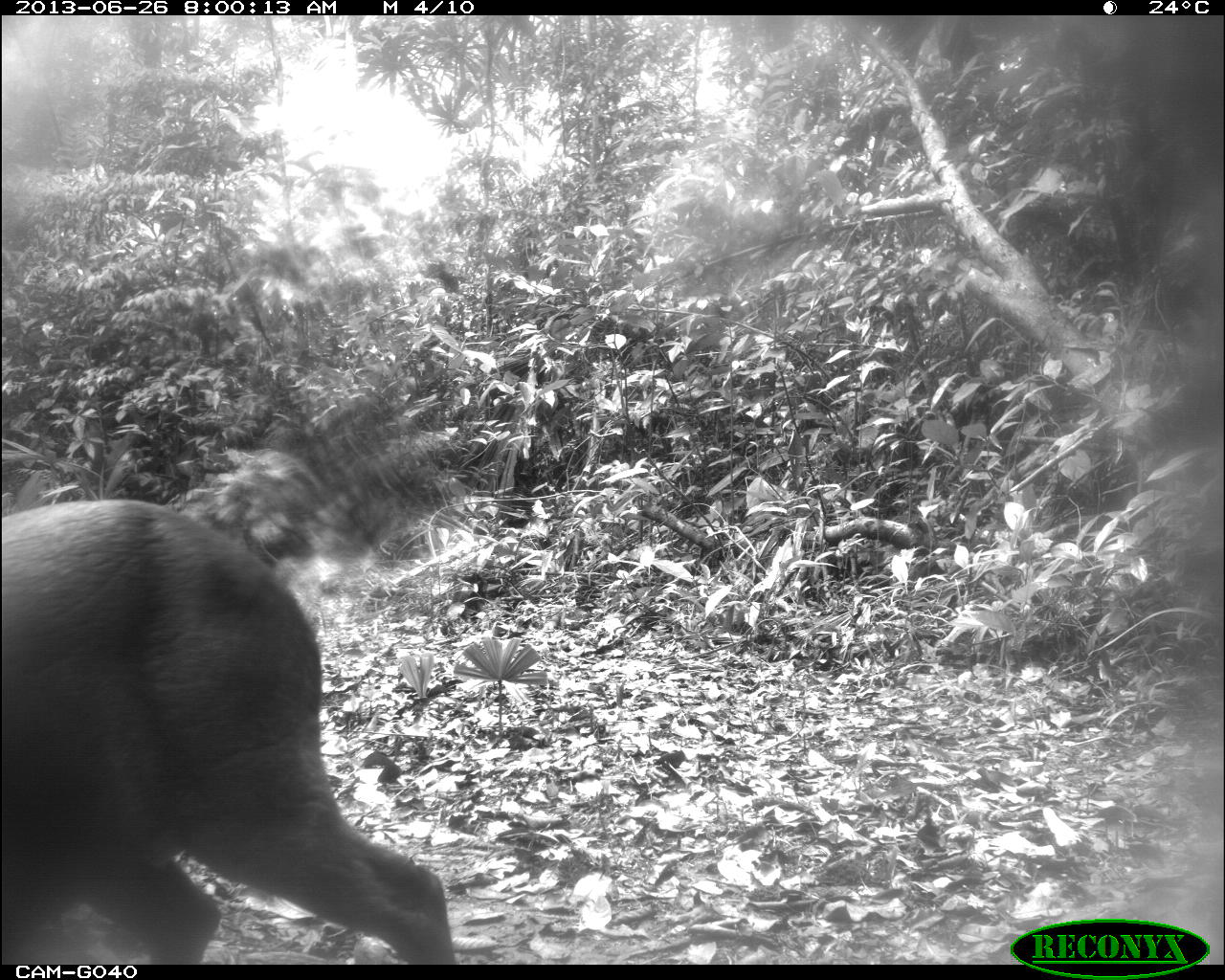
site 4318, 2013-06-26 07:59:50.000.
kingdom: Animalia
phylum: Chordata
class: Mammalia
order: Artiodactyla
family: Cervidae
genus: Mazama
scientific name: Mazama temama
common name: central american red brocket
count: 1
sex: male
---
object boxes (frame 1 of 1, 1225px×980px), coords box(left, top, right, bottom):
mazama temama: box(0, 496, 459, 964)